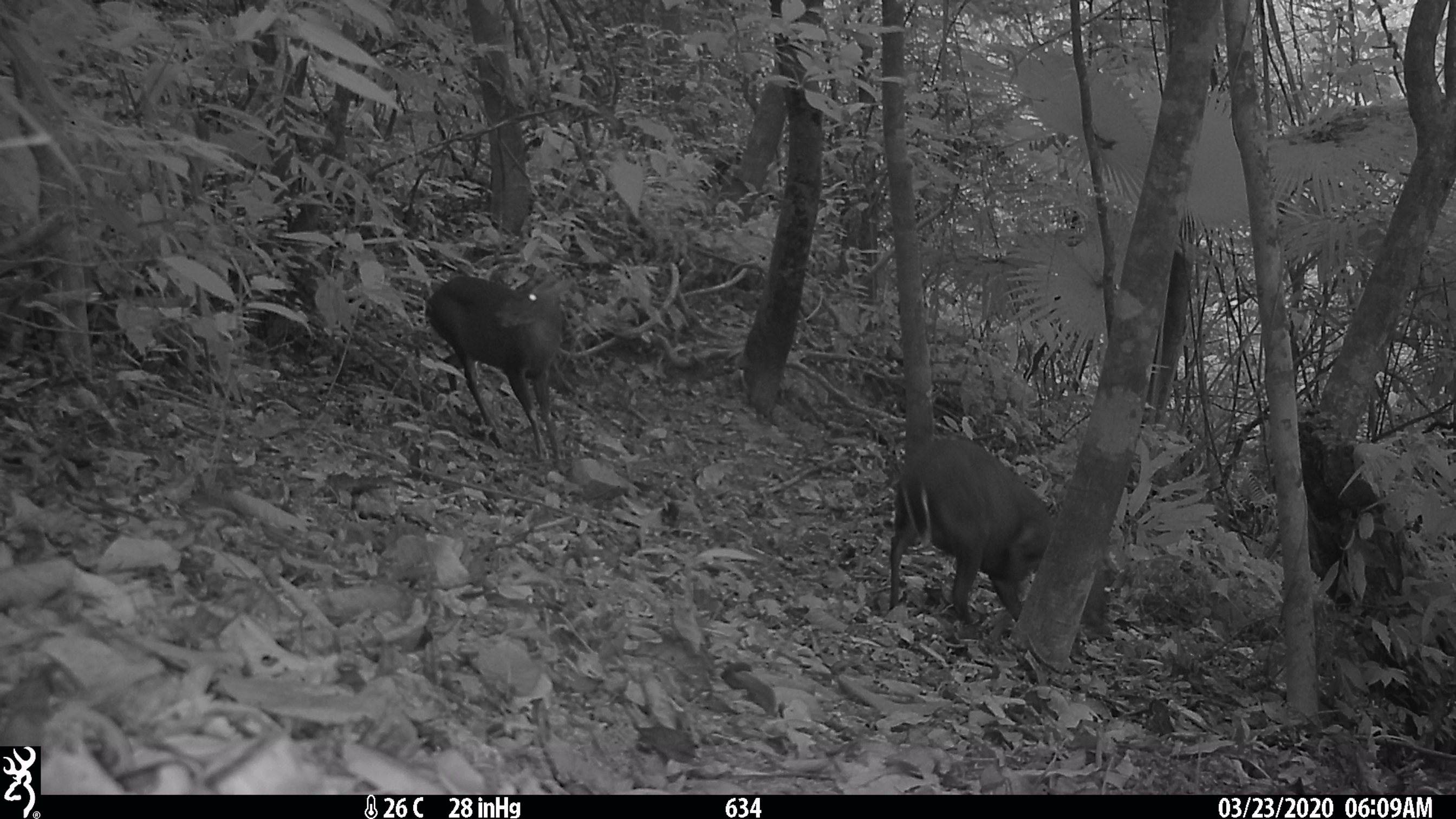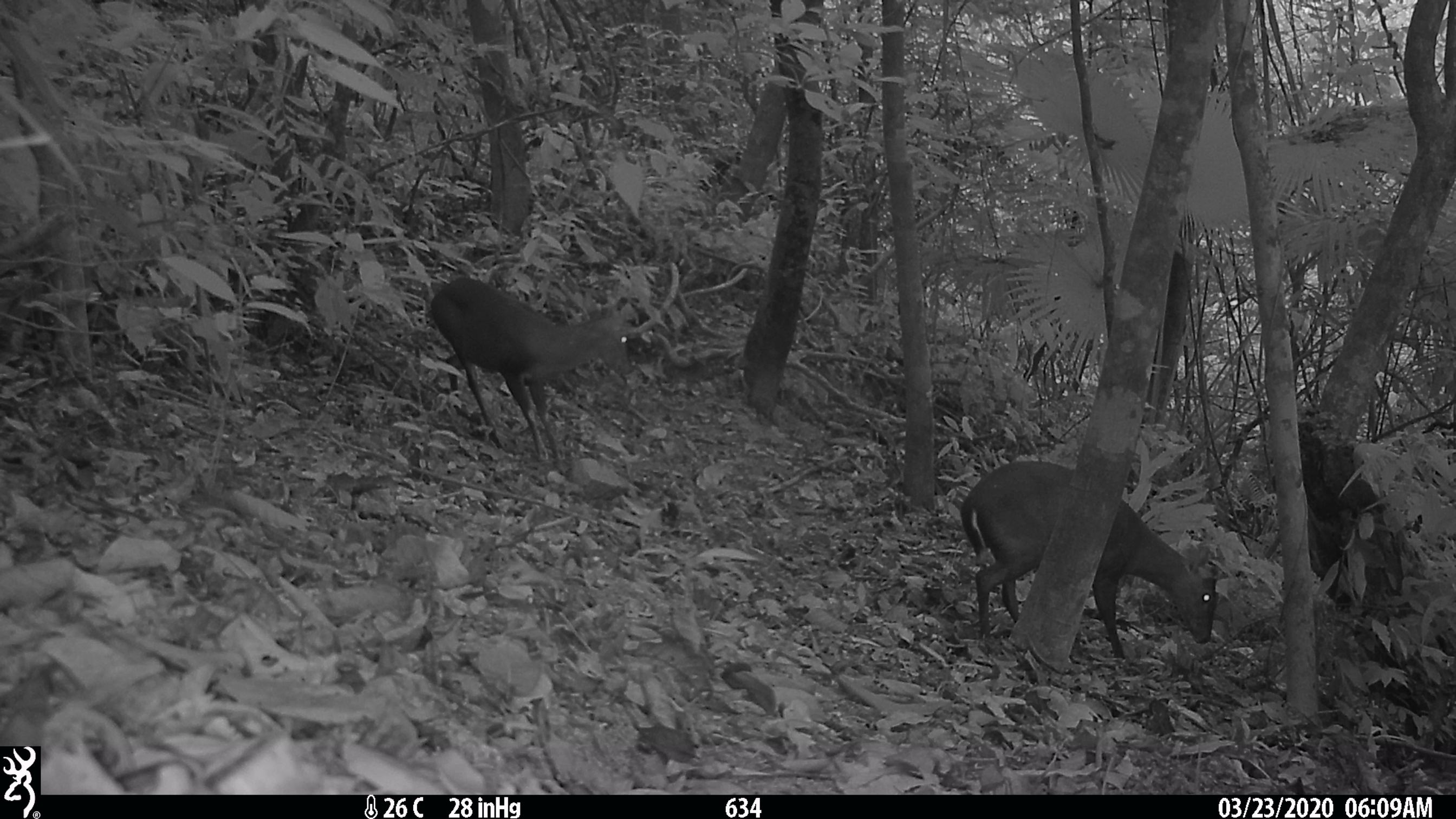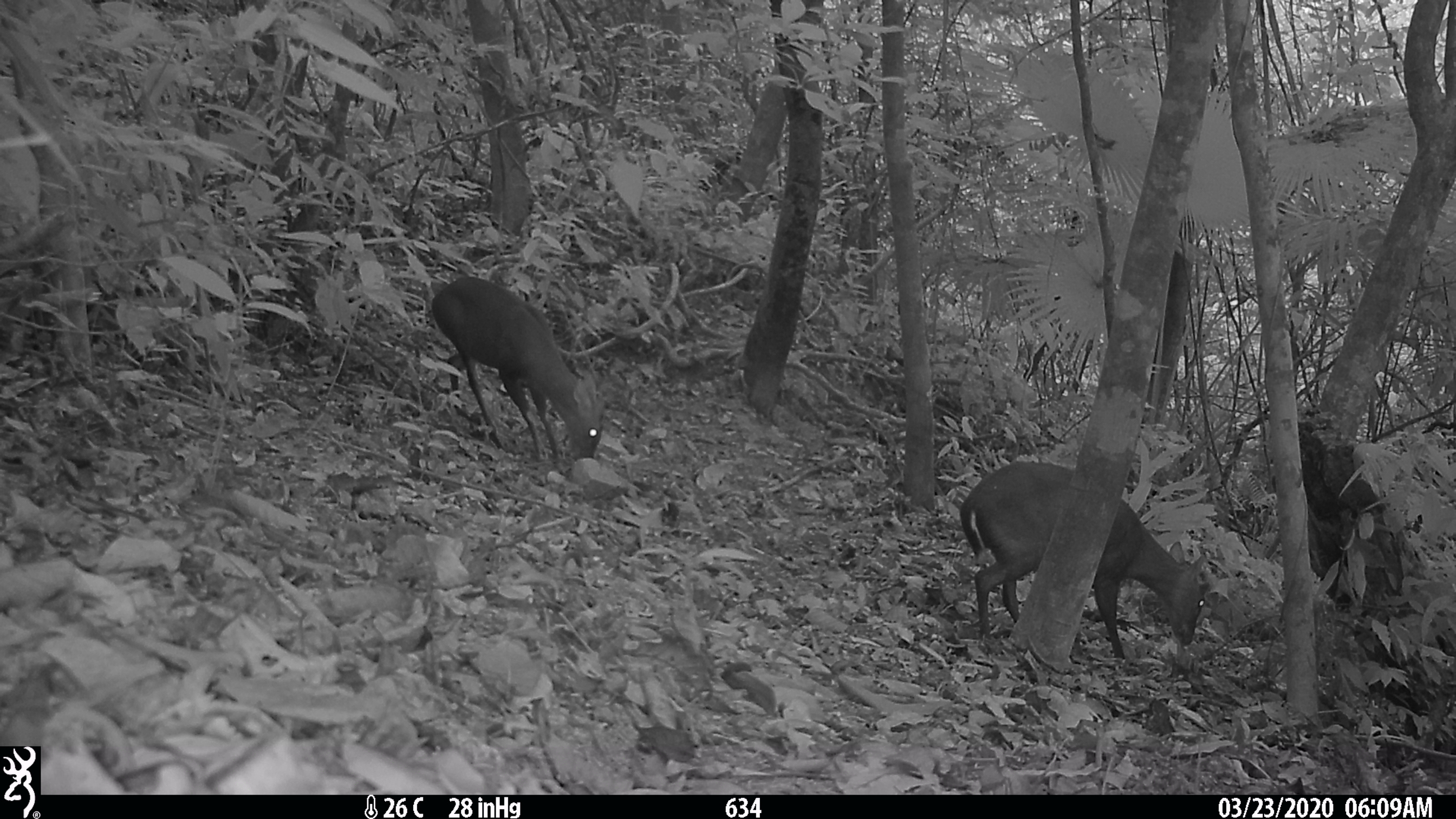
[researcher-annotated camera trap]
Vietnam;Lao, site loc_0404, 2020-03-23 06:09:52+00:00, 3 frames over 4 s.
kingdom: Animalia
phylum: Chordata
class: Mammalia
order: Artiodactyla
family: Cervidae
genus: Muntiacus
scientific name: Muntiacus rooseveltorum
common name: roosevelt's muntjac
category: roosevelts muntjac group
Roosevelts muntjac group (roosevelt's muntjac) (Muntiacus rooseveltorum). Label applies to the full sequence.